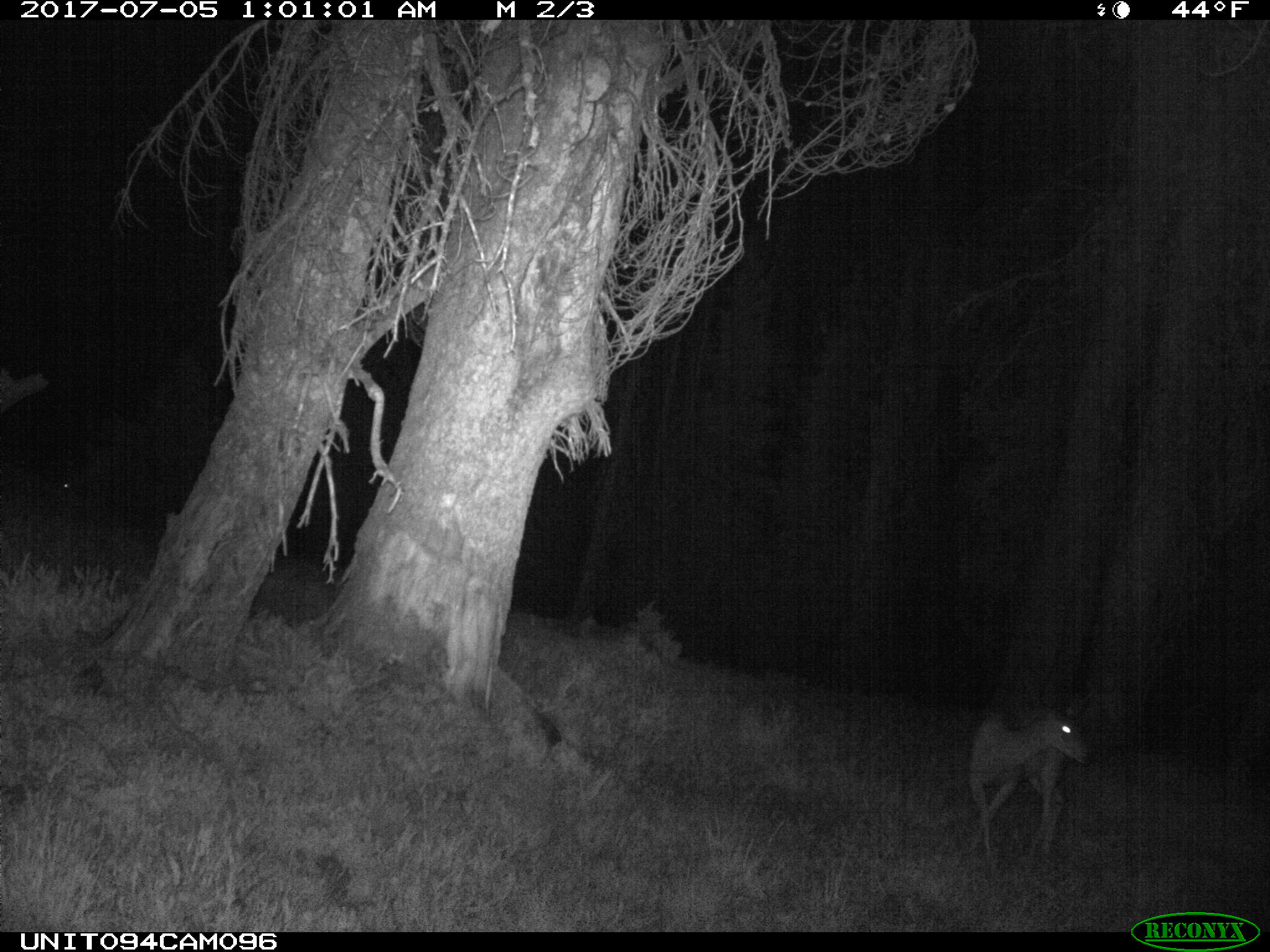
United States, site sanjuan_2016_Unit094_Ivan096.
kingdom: Animalia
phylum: Chordata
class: Mammalia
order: Artiodactyla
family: Cervidae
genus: Odocoileus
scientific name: Odocoileus hemionus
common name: mule deer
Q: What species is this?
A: Odocoileus hemionus (mule deer).